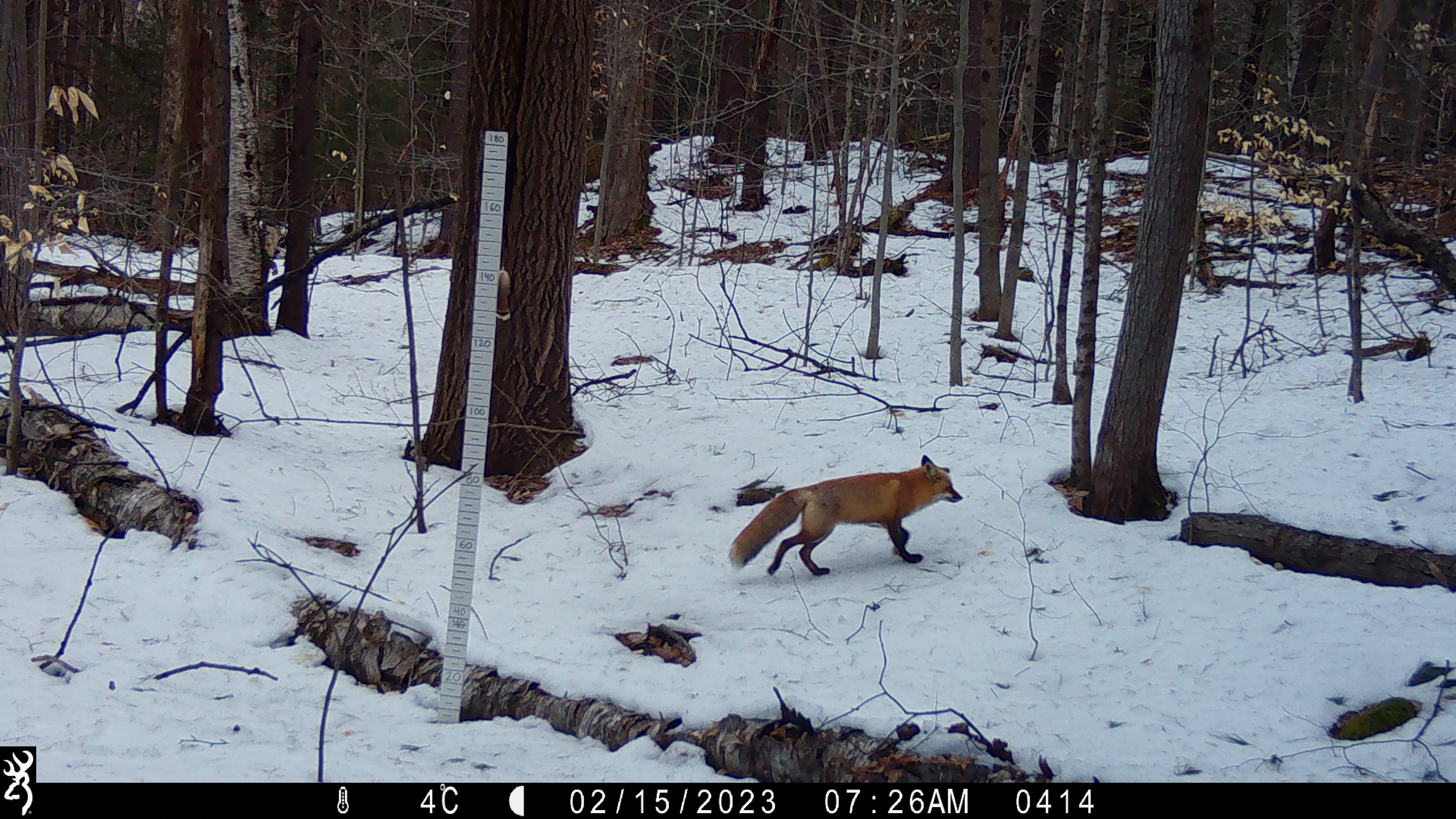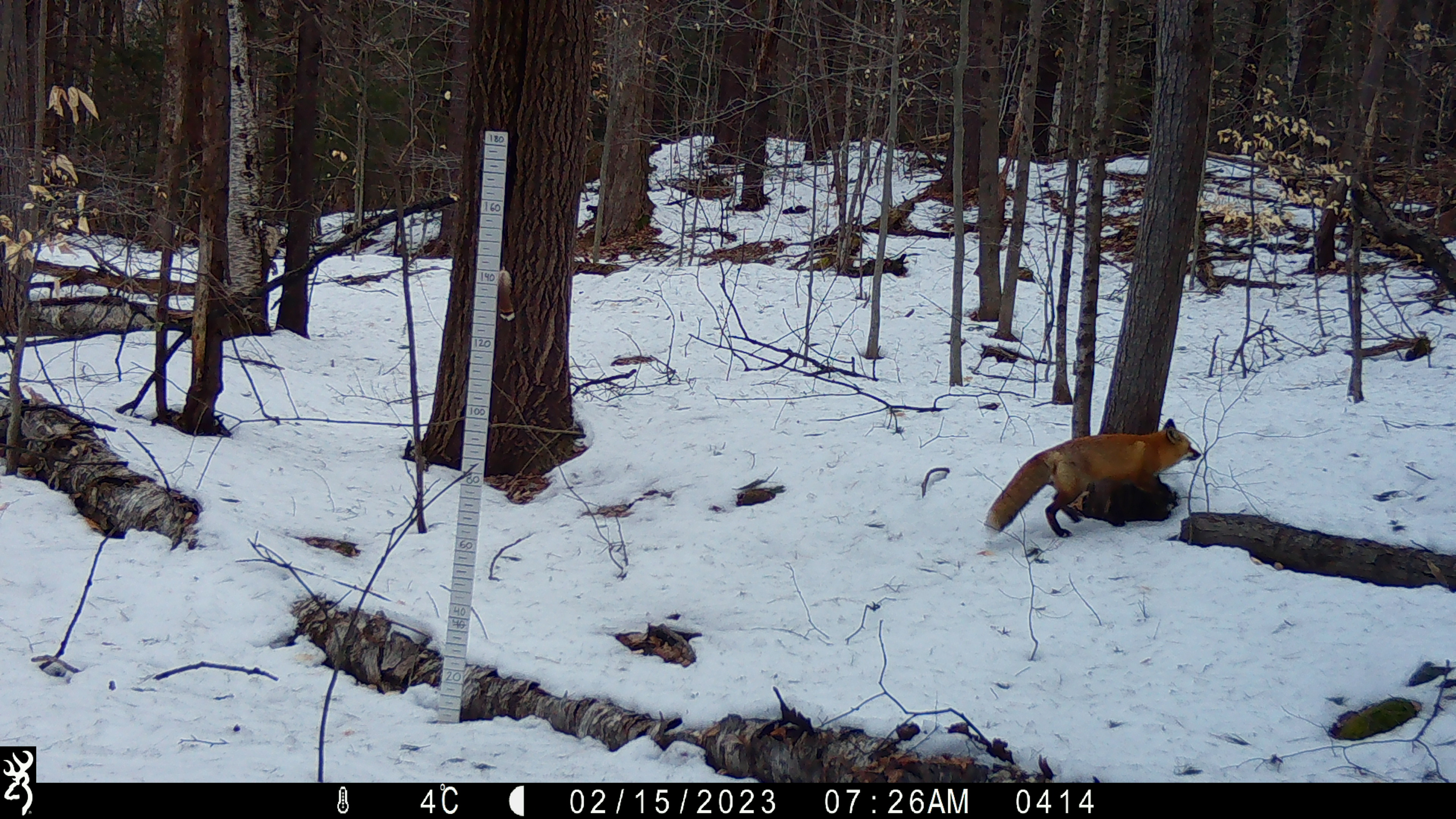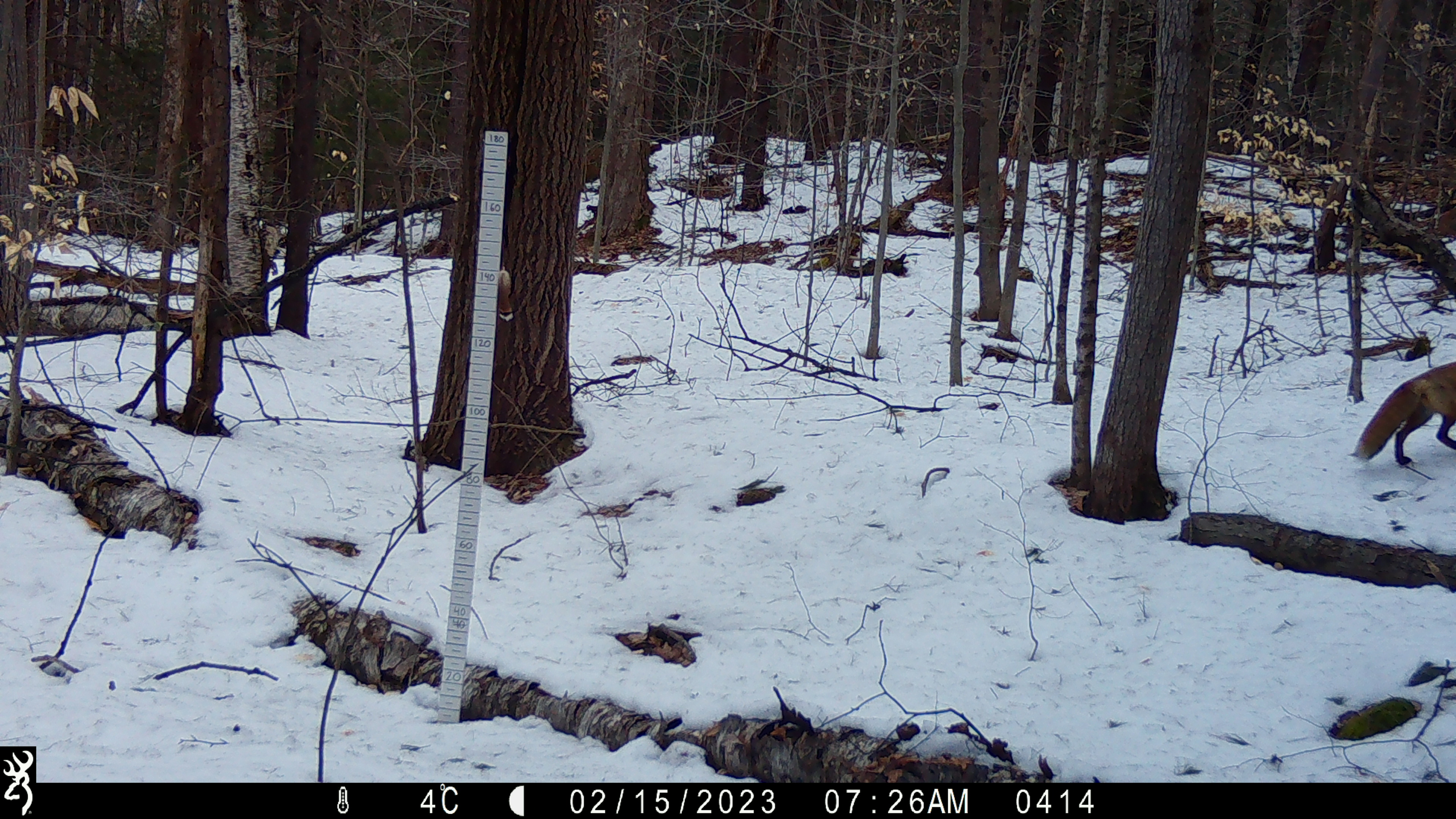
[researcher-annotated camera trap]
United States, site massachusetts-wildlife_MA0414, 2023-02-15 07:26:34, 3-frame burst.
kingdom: Animalia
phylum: Chordata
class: Mammalia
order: Carnivora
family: Canidae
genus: Vulpes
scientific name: Vulpes vulpes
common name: red fox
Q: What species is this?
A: Red fox (Vulpes vulpes).